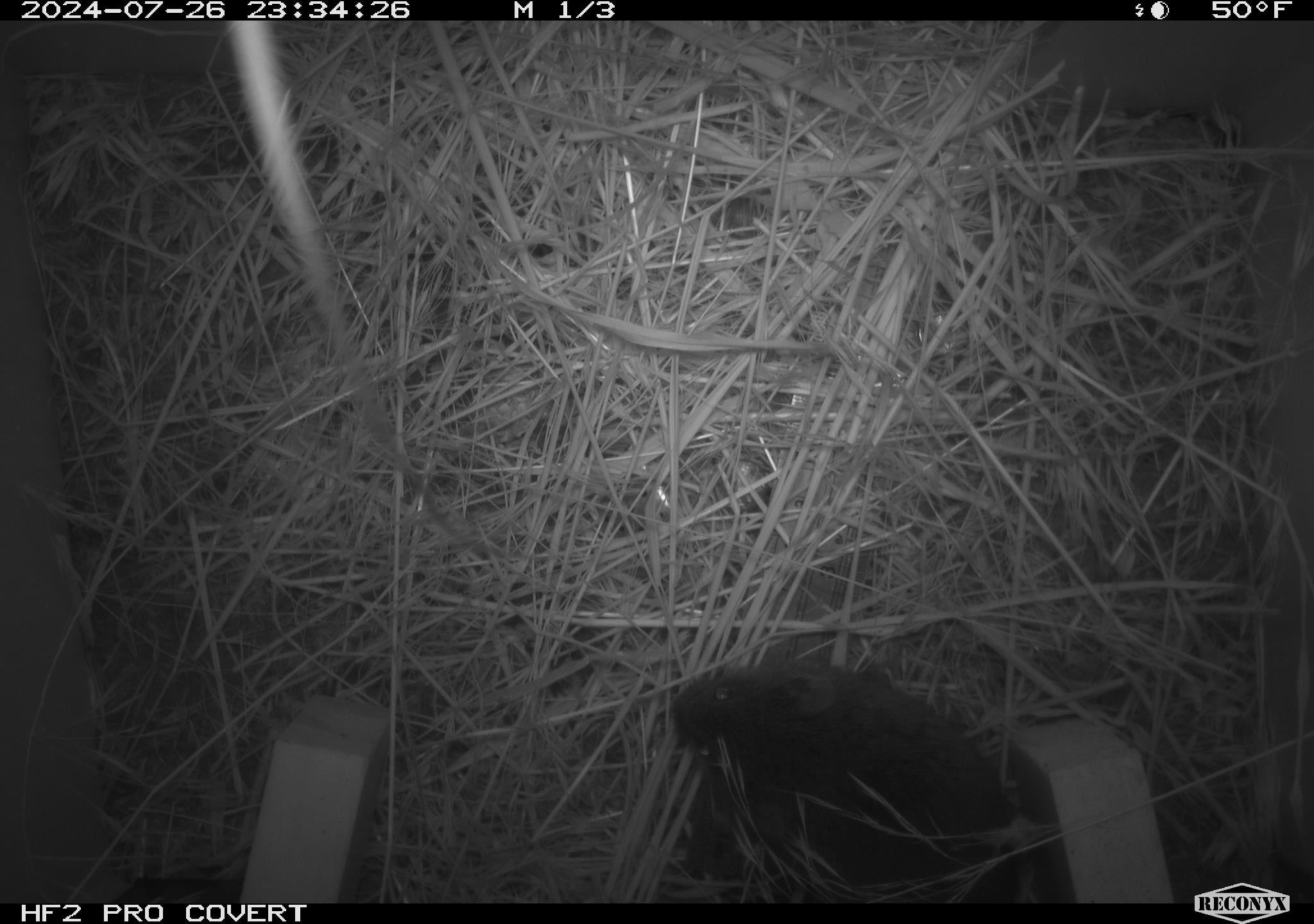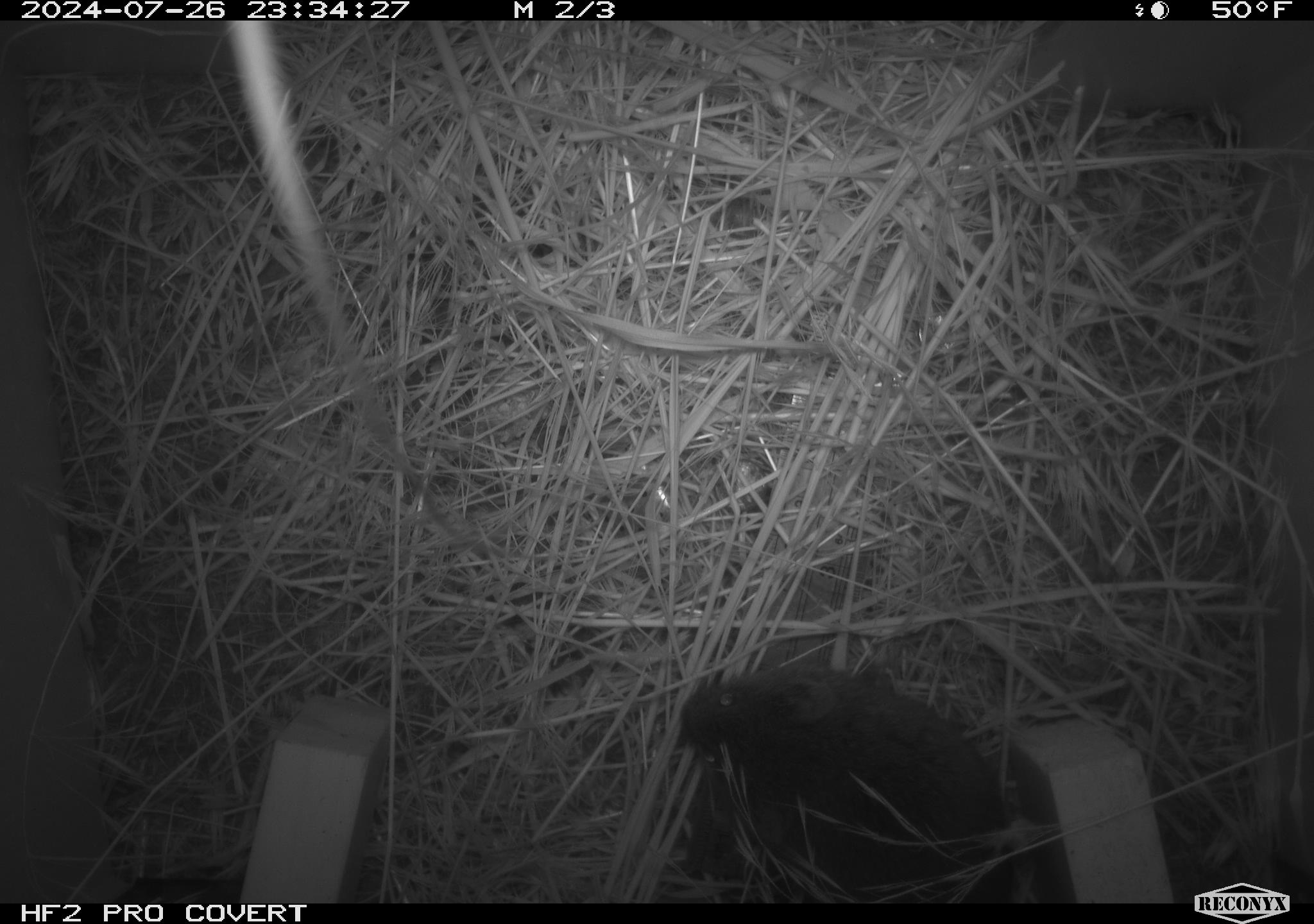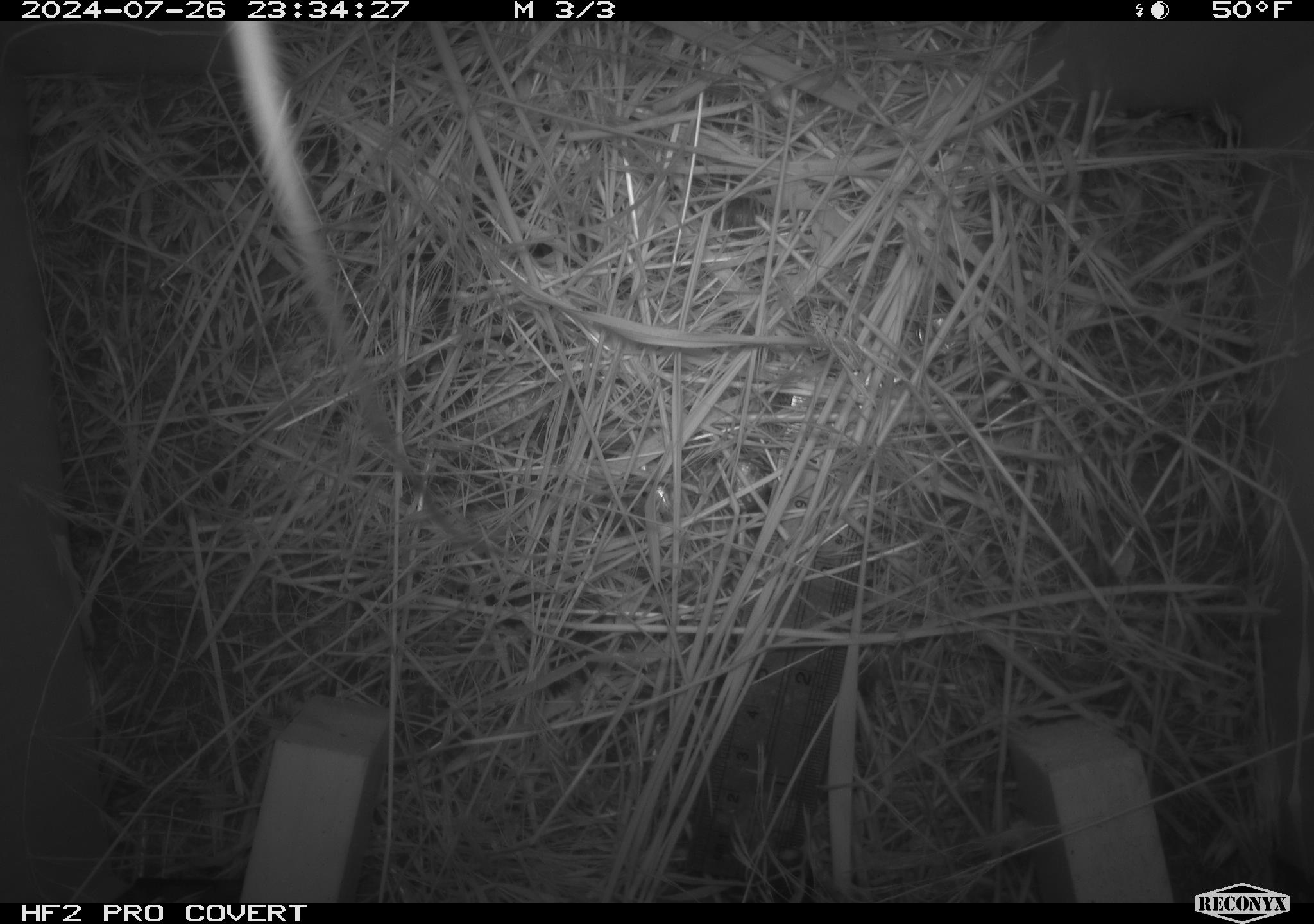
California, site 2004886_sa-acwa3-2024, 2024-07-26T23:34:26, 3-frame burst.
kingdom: Animalia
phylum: Chordata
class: Mammalia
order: Rodentia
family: Cricetidae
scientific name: Arvicolinae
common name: voles, lemmings, and muskrats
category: arvicolinae subfamily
Arvicolinae subfamily (voles, lemmings, and muskrats) (Arvicolinae).